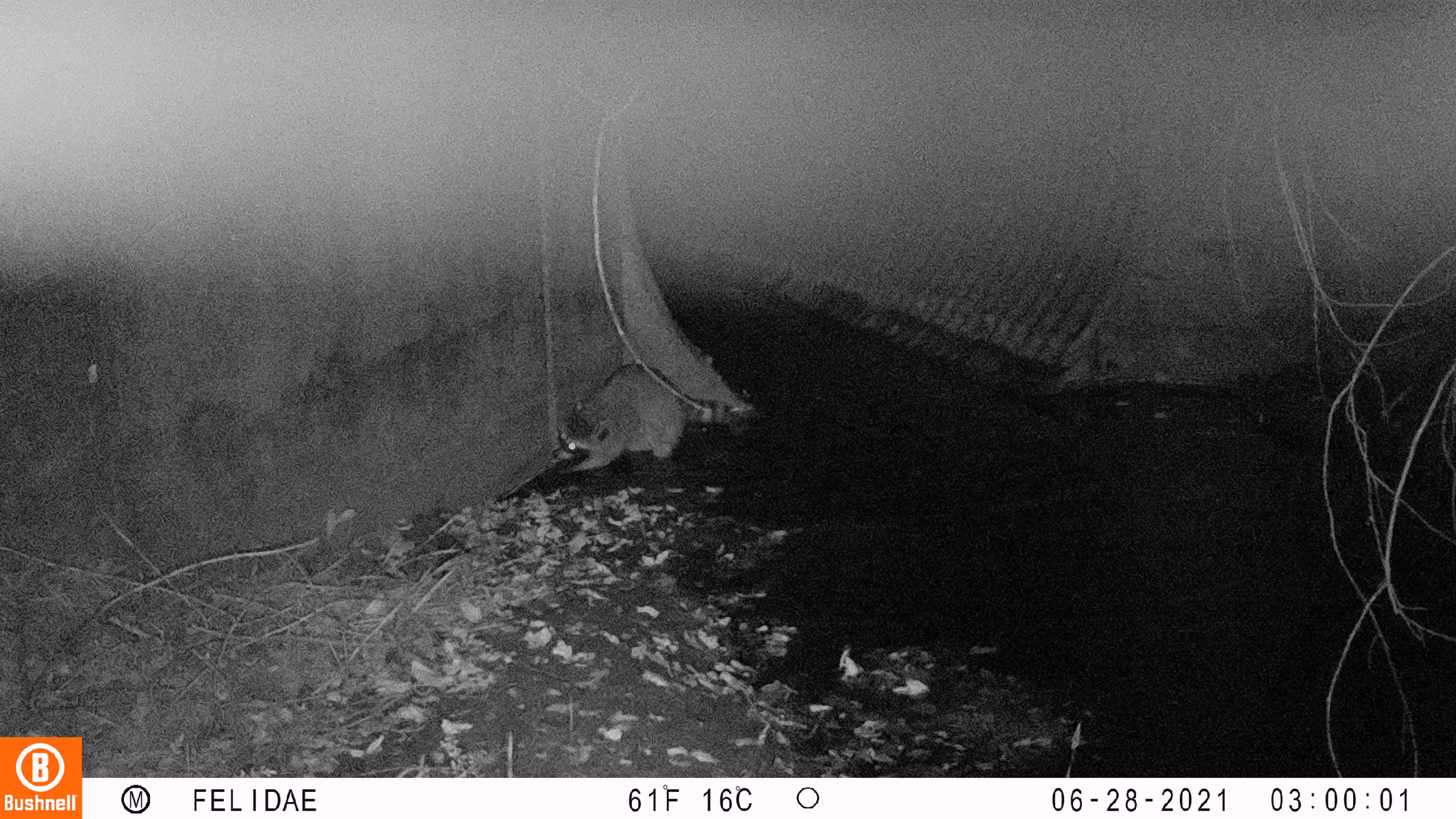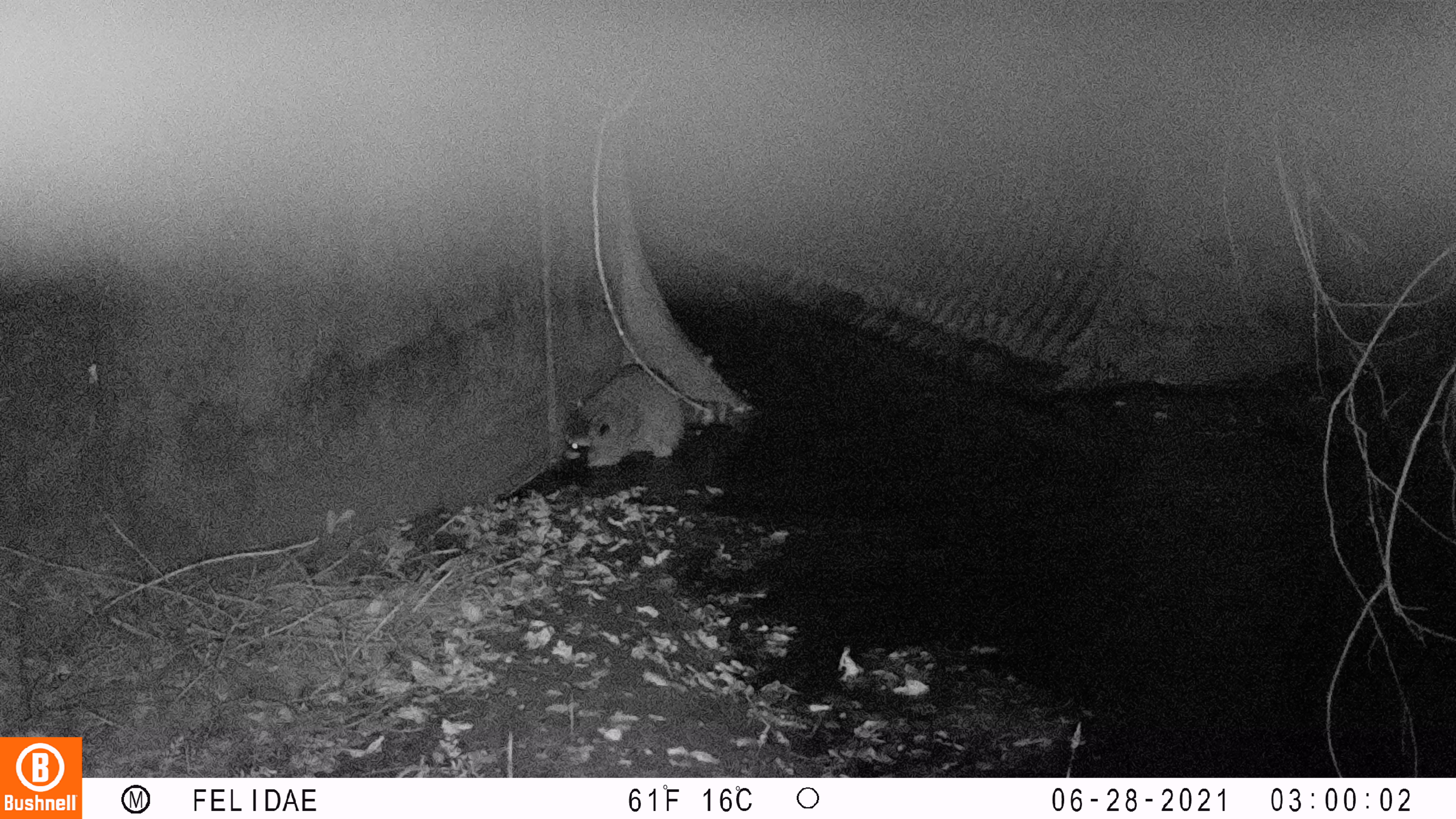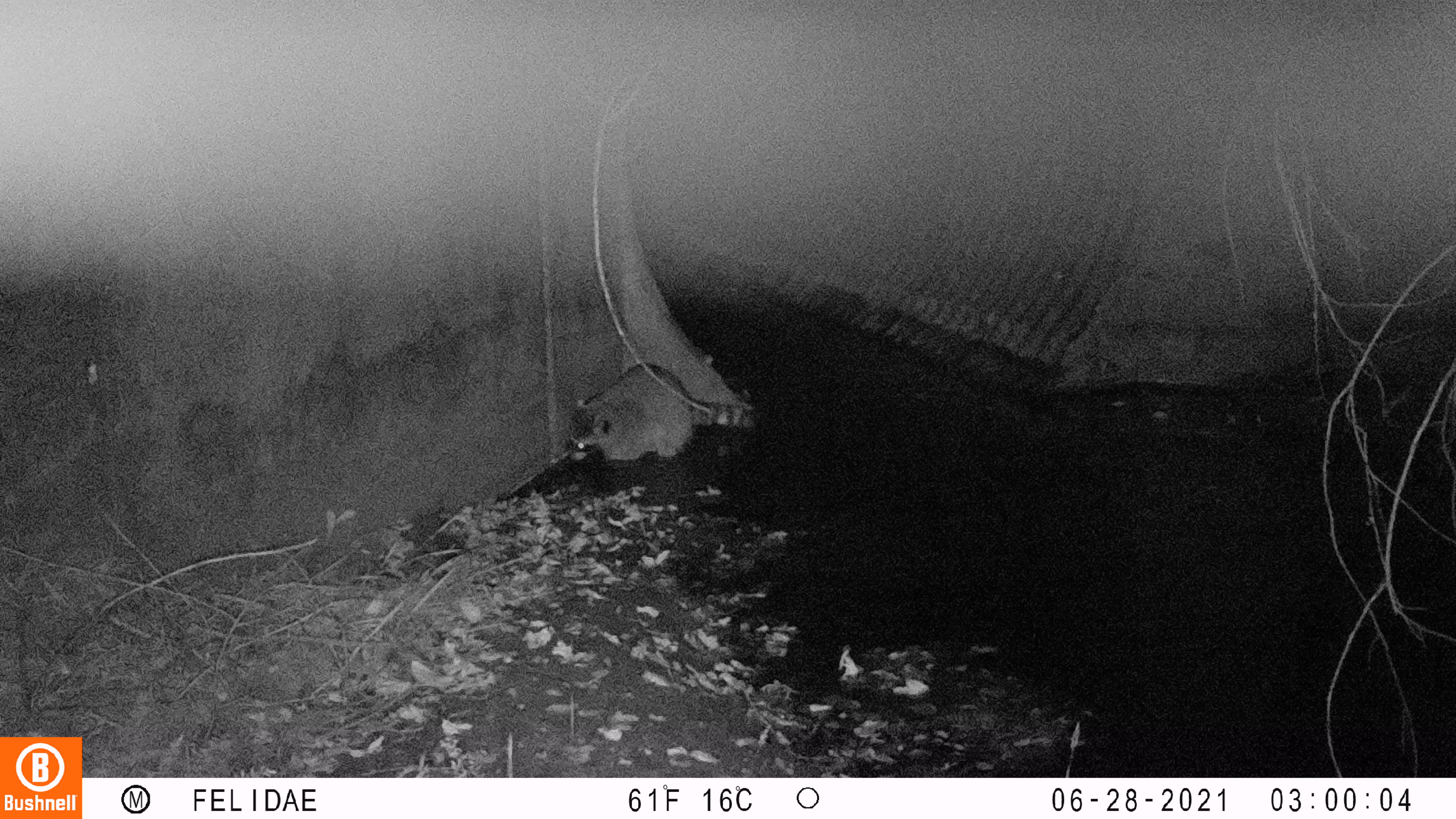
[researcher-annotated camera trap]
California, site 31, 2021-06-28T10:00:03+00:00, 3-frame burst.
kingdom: Animalia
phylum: Chordata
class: Mammalia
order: Carnivora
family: Procyonidae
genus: Procyon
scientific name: Procyon lotor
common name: raccoon